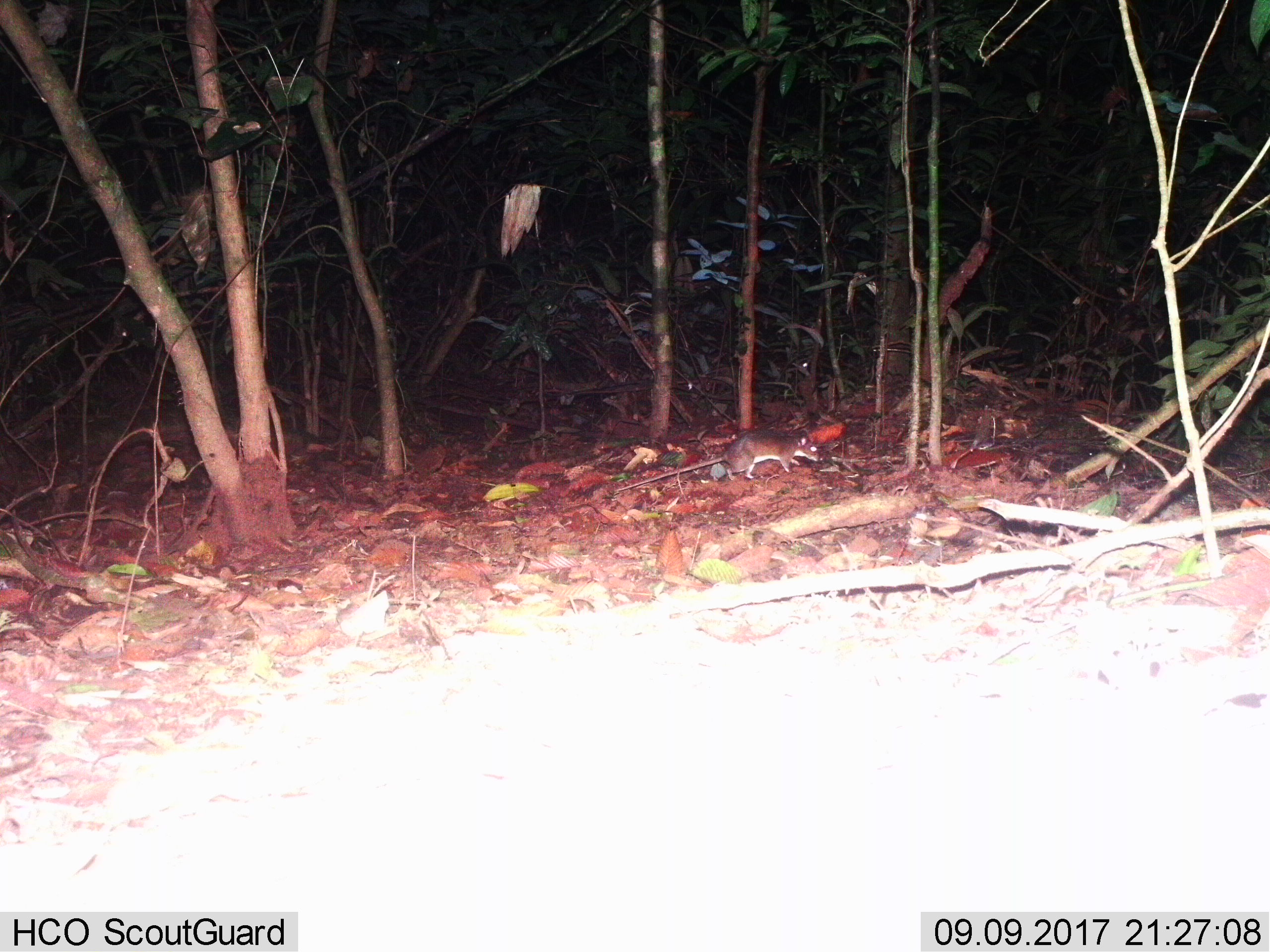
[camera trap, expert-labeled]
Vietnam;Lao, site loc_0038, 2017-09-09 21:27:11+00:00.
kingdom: Animalia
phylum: Chordata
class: Mammalia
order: Rodentia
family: Muridae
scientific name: Muridae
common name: old-world mice and rats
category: unidentified murid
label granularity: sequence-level